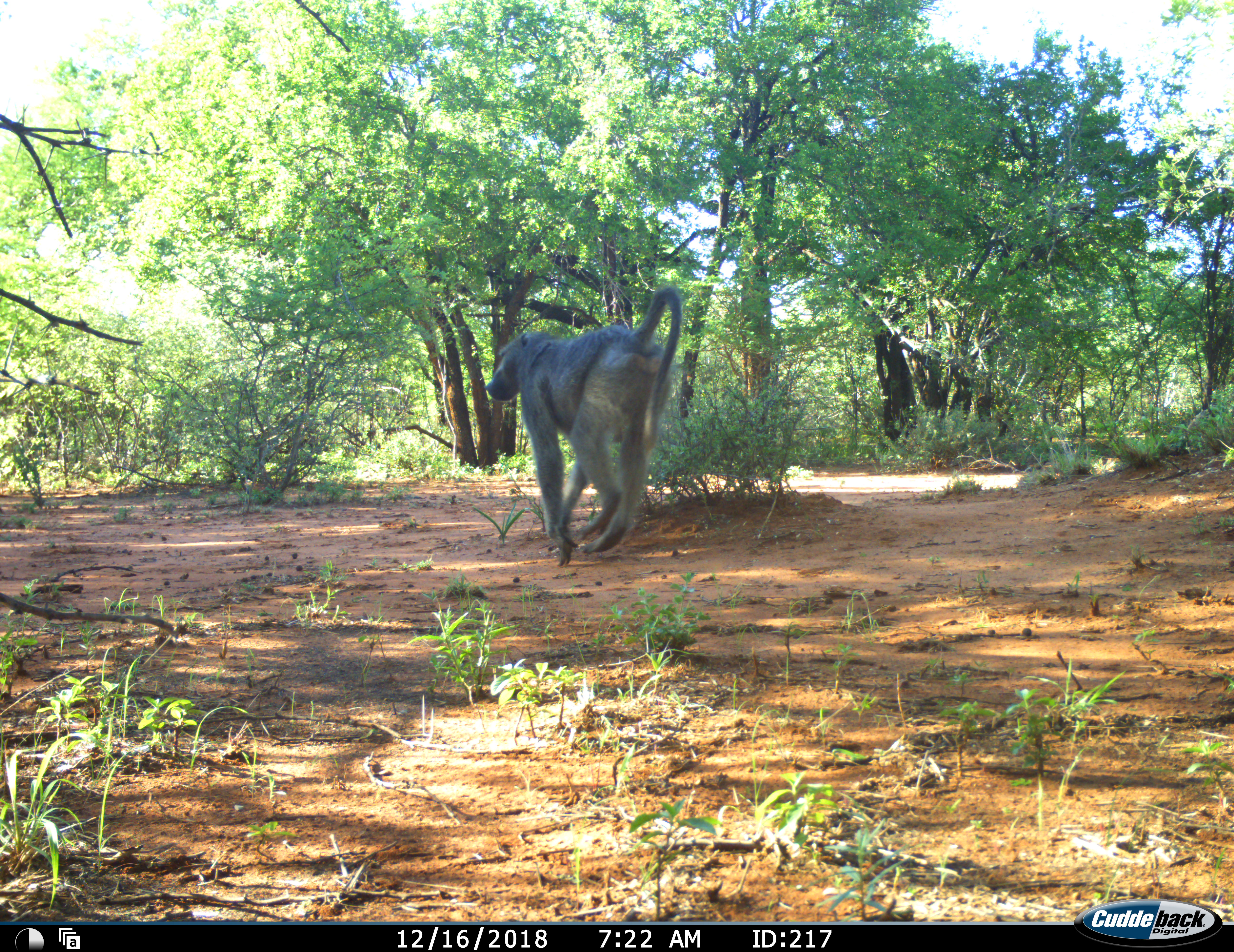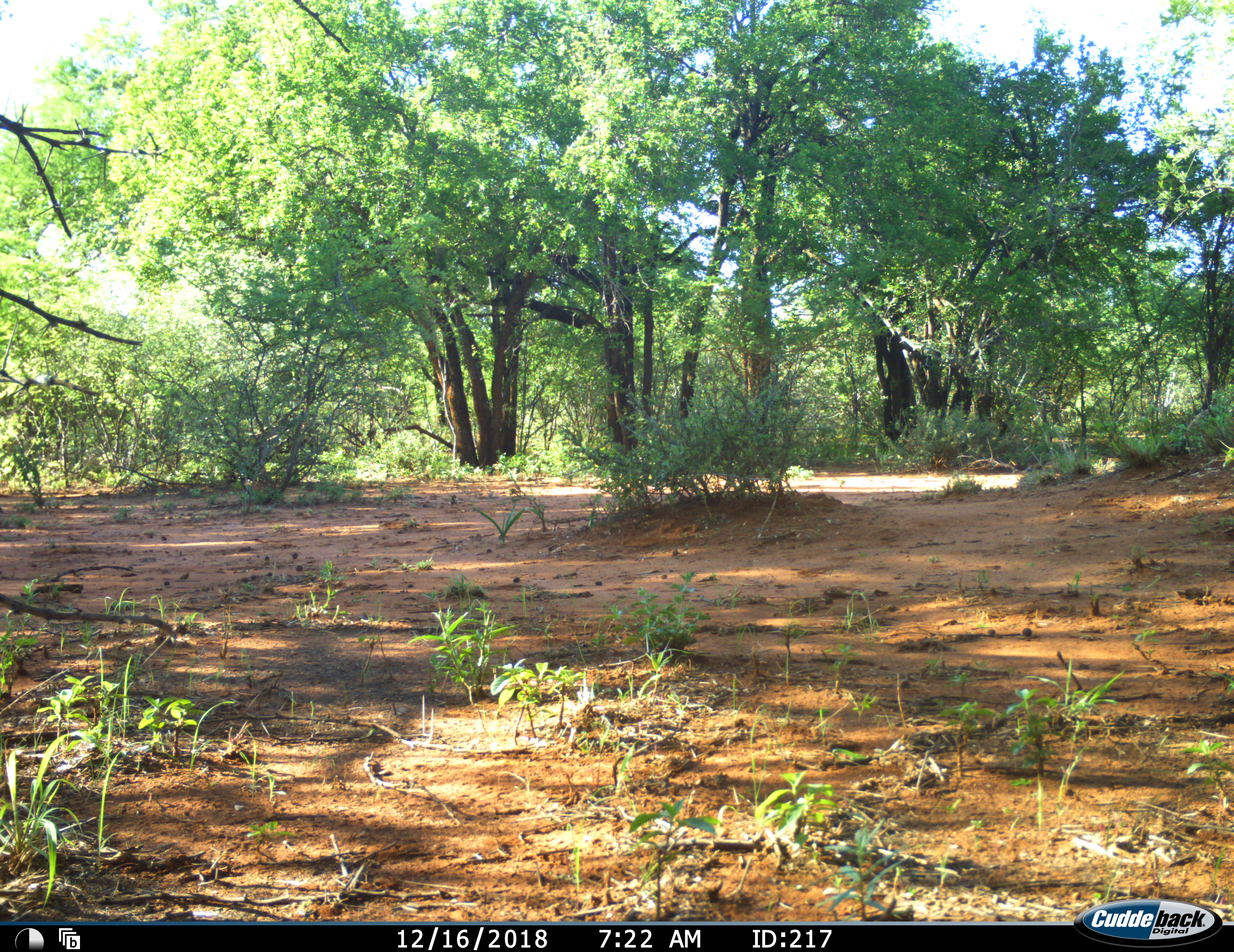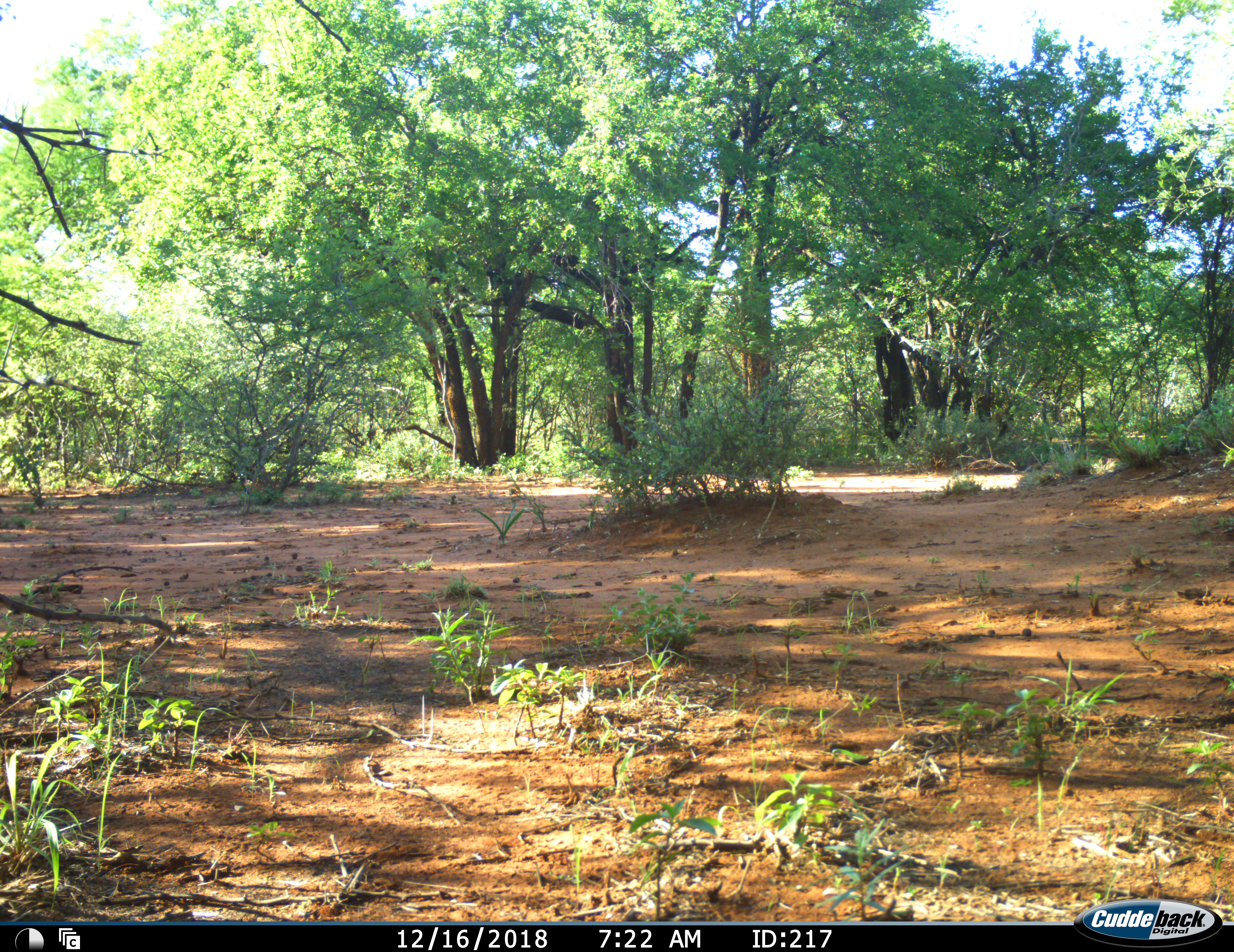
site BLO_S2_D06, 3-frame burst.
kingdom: Animalia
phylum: Chordata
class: Mammalia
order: Primates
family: Cercopithecidae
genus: Papio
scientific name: Papio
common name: baboon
Baboon (Papio), count 1. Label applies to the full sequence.